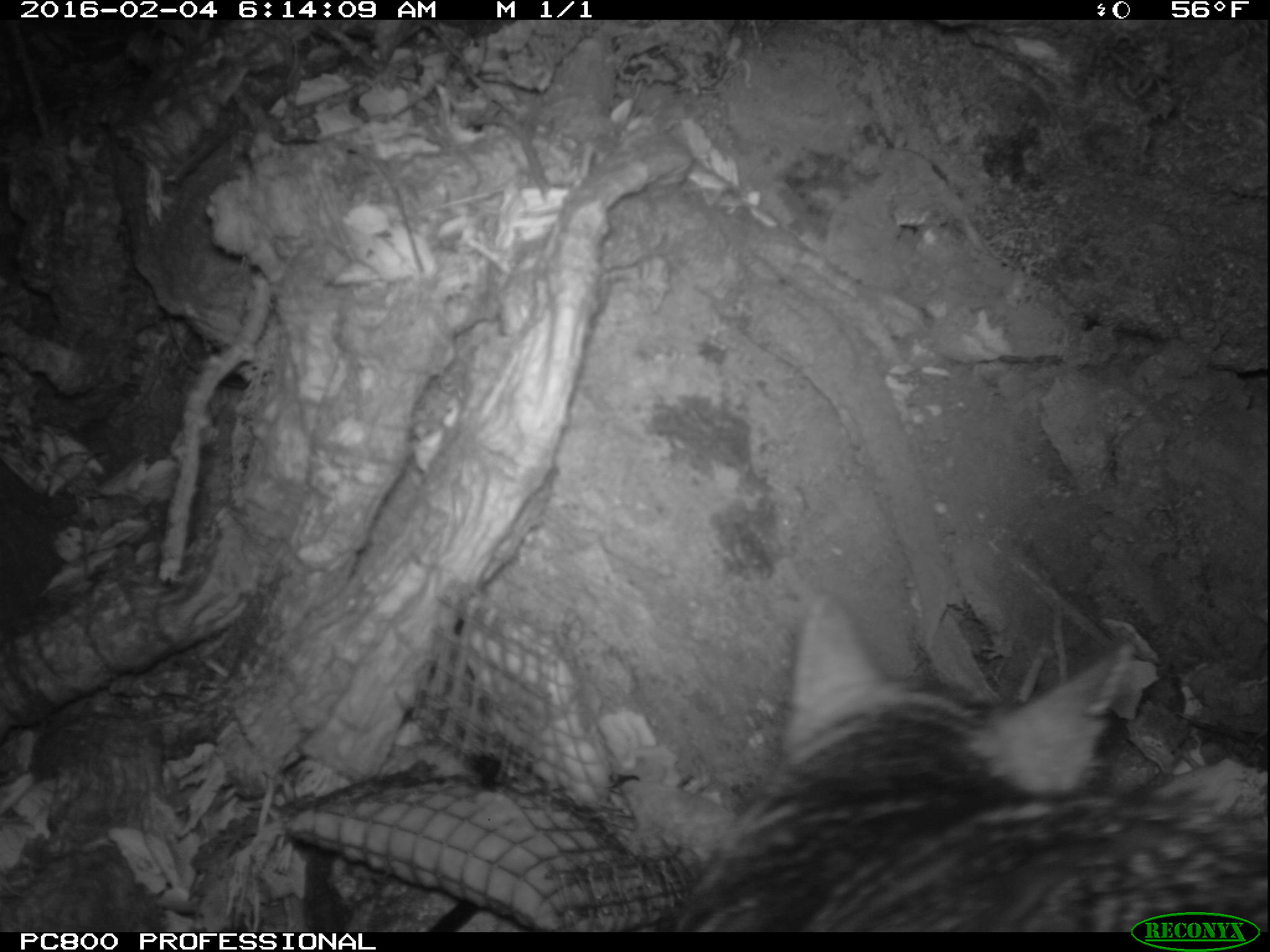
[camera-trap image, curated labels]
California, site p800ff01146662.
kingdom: Animalia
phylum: Chordata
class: Mammalia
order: Carnivora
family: Canidae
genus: Urocyon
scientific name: Urocyon littoralis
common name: island fox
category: fox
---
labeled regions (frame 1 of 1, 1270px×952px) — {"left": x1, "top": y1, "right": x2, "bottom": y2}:
fox: {"left": 677, "top": 594, "right": 1268, "bottom": 932}